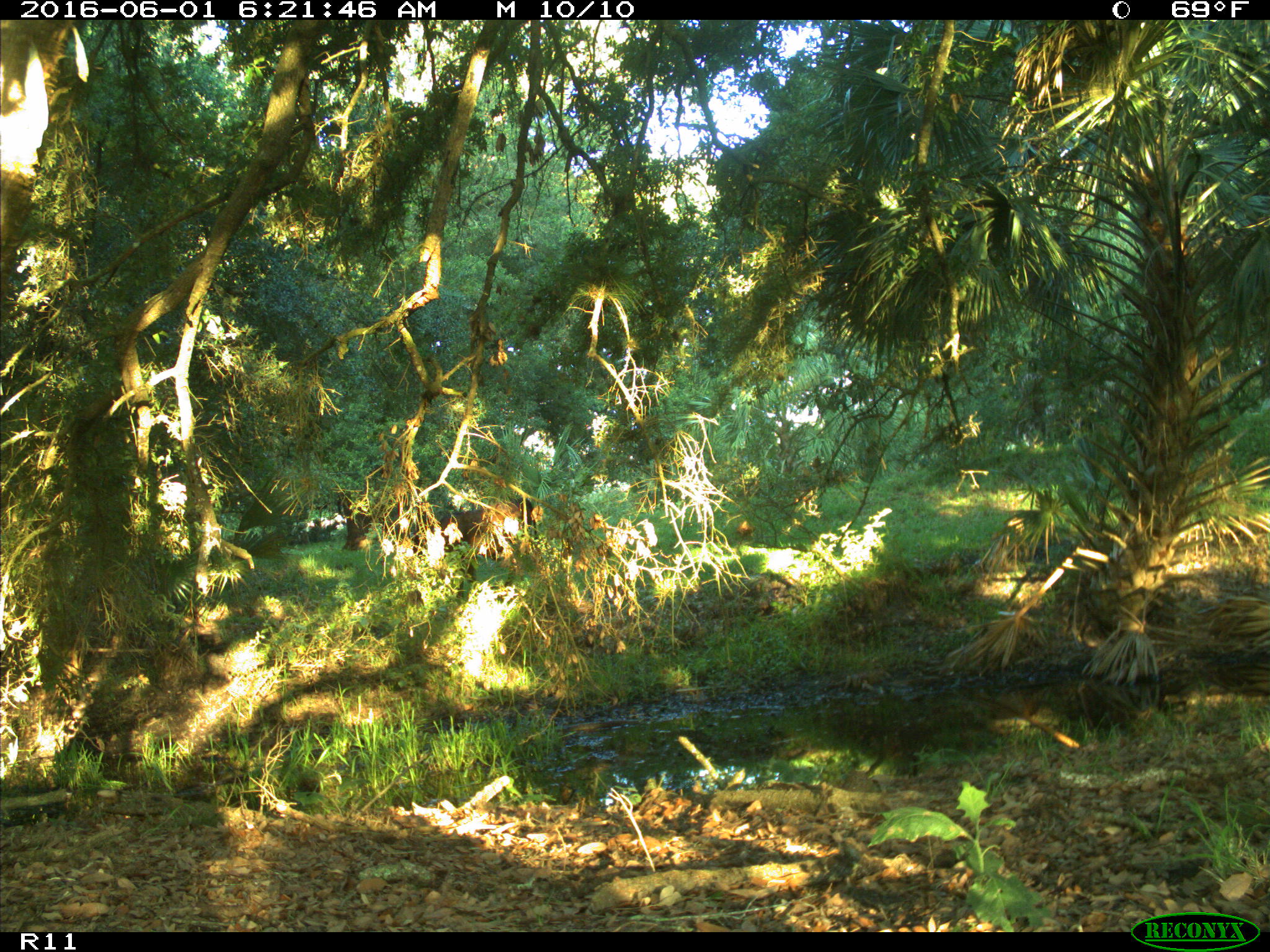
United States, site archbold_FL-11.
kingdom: Animalia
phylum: Chordata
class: Mammalia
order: Artiodactyla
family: Bovidae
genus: Bos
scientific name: Bos taurus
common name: domestic cow